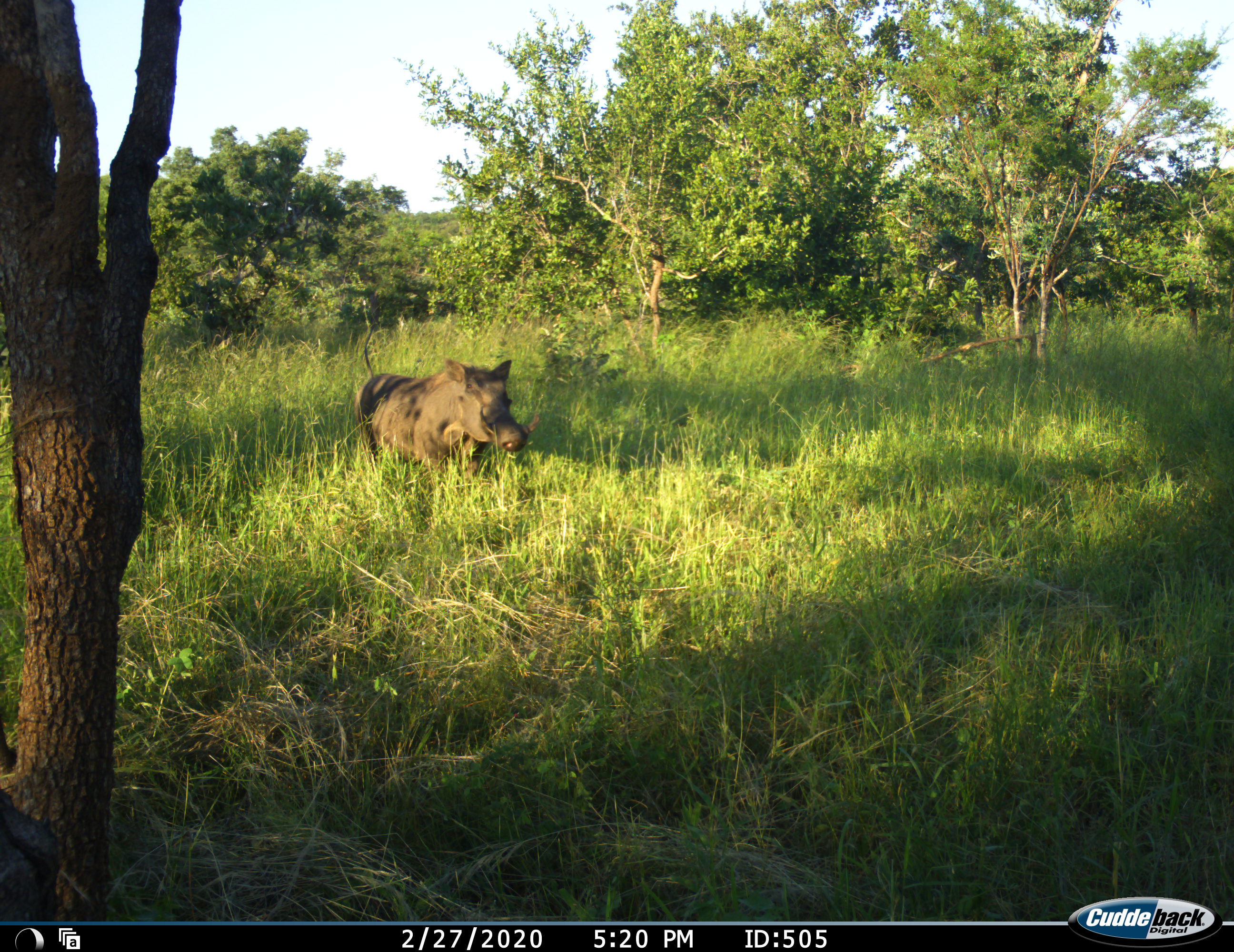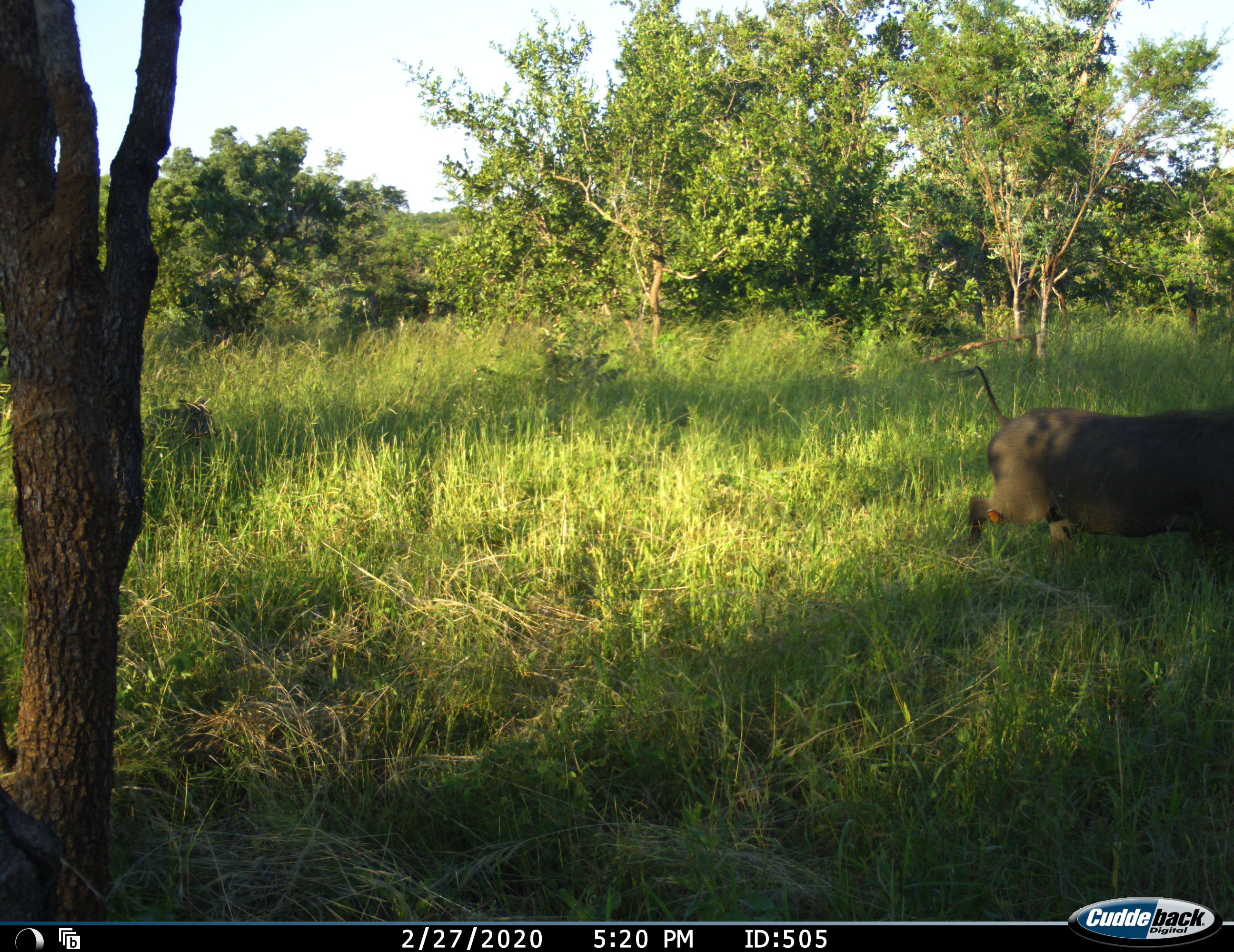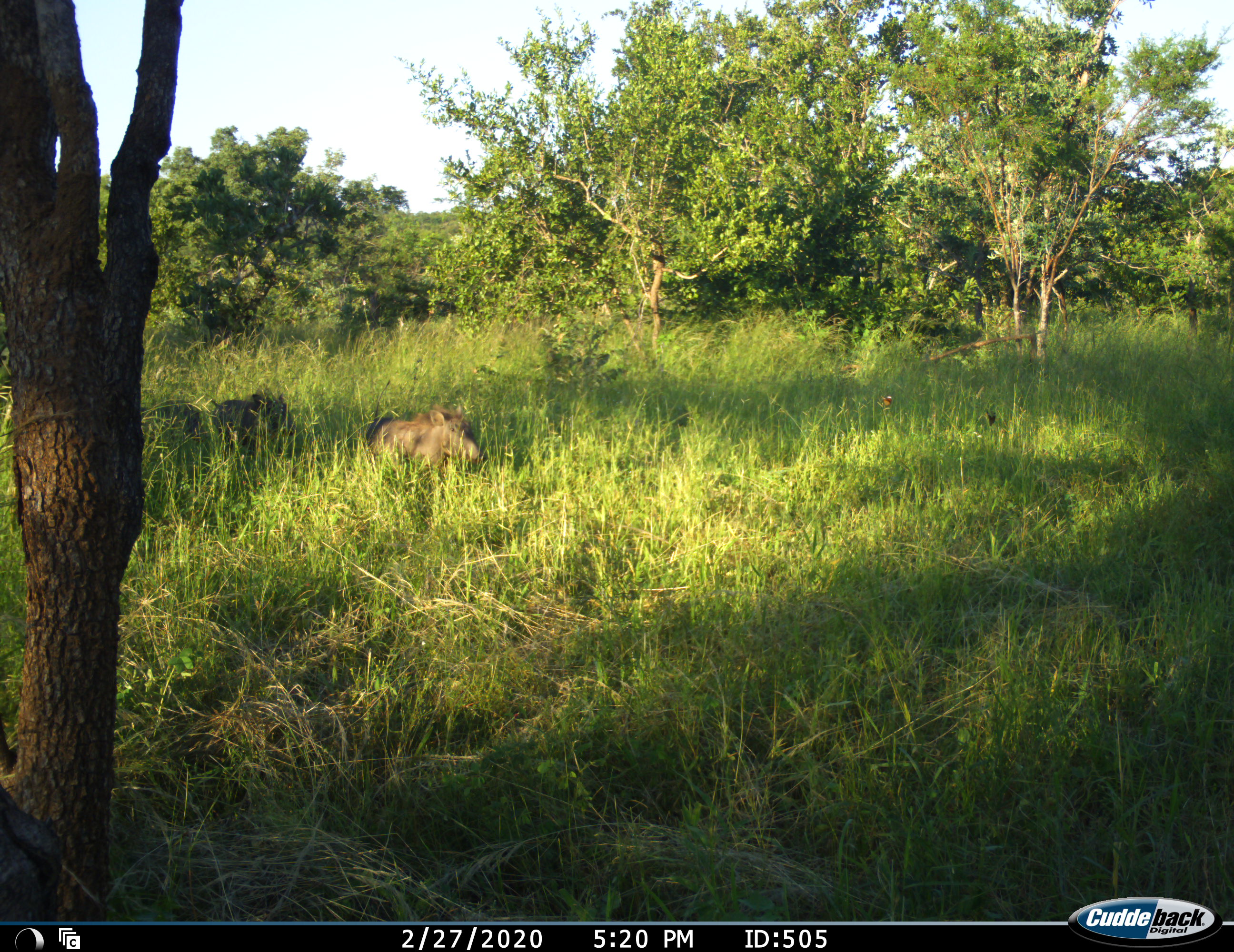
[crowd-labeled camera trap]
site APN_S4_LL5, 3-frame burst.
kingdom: Animalia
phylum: Chordata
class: Mammalia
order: Artiodactyla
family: Suidae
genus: Phacochoerus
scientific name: Phacochoerus africanus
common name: warthog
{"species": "warthog (Phacochoerus africanus)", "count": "4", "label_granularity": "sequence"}